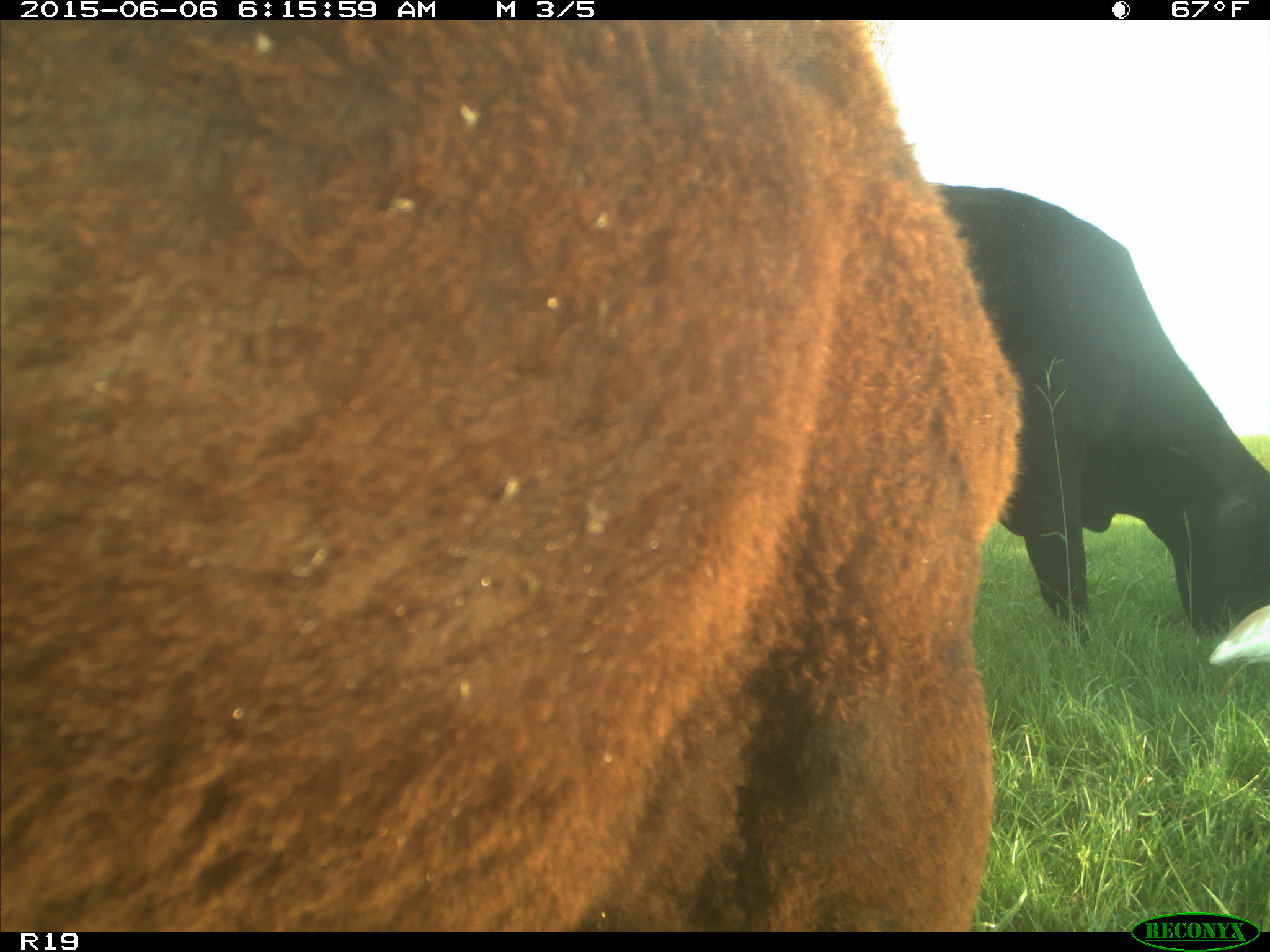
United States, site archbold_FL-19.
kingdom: Animalia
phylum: Chordata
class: Mammalia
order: Artiodactyla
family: Bovidae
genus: Bos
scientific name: Bos taurus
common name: domestic cow